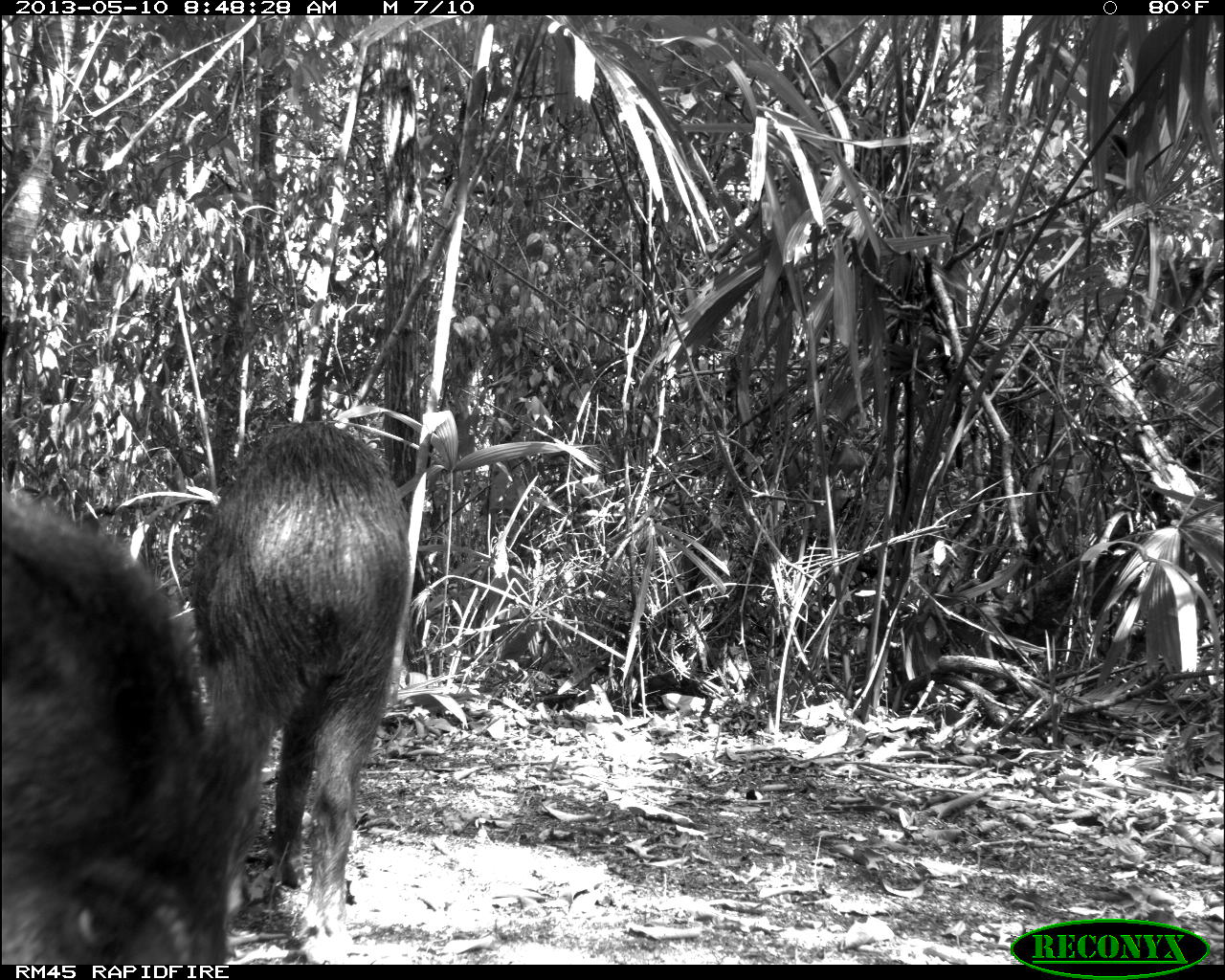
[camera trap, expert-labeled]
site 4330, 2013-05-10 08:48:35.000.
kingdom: Animalia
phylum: Chordata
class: Mammalia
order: Artiodactyla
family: Tayassuidae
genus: Tayassu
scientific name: Tayassu pecari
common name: white-lipped peccary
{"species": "Tayassu pecari (white-lipped peccary)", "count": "4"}